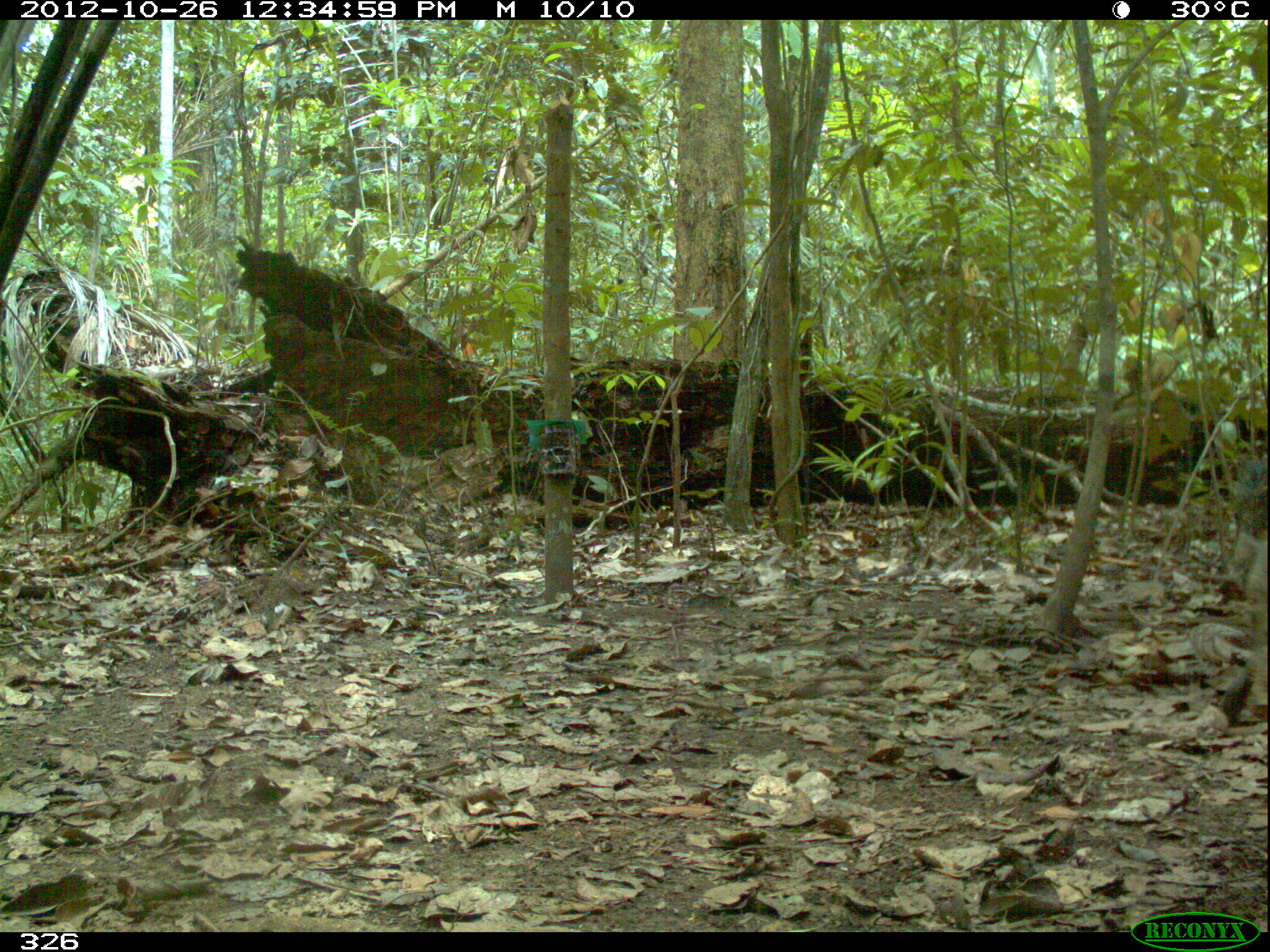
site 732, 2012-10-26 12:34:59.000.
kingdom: Animalia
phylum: Chordata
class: Mammalia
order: Artiodactyla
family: Tayassuidae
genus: Tayassu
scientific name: Tayassu pecari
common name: white-lipped peccary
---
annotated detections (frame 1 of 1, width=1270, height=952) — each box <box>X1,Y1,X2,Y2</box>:
tayassu pecari: <box>1228,529,1267,721</box>